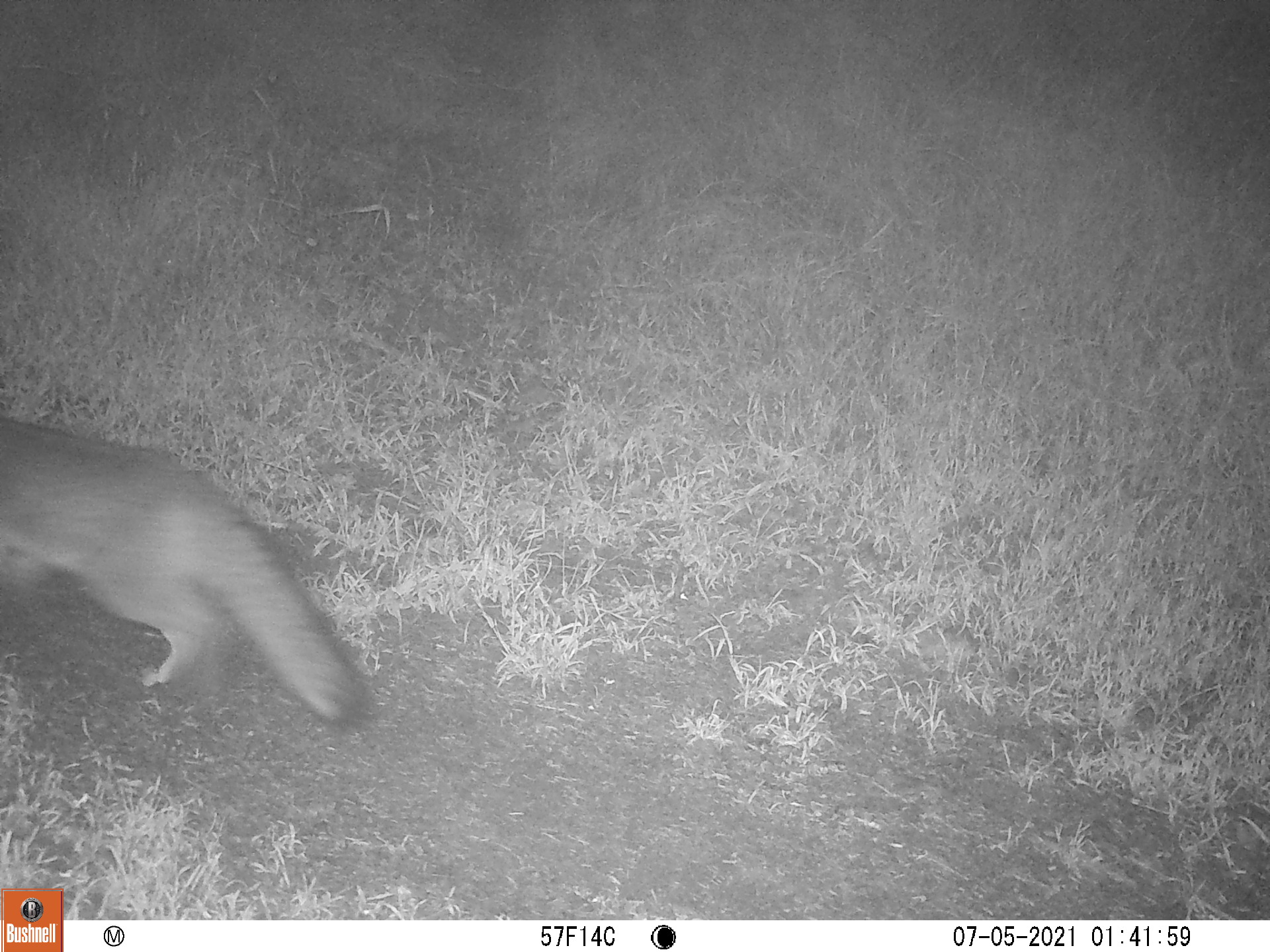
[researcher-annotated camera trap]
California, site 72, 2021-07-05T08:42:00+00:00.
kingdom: Animalia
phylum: Chordata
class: Mammalia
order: Carnivora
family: Canidae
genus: Urocyon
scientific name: Urocyon cinereoargenteus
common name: gray fox